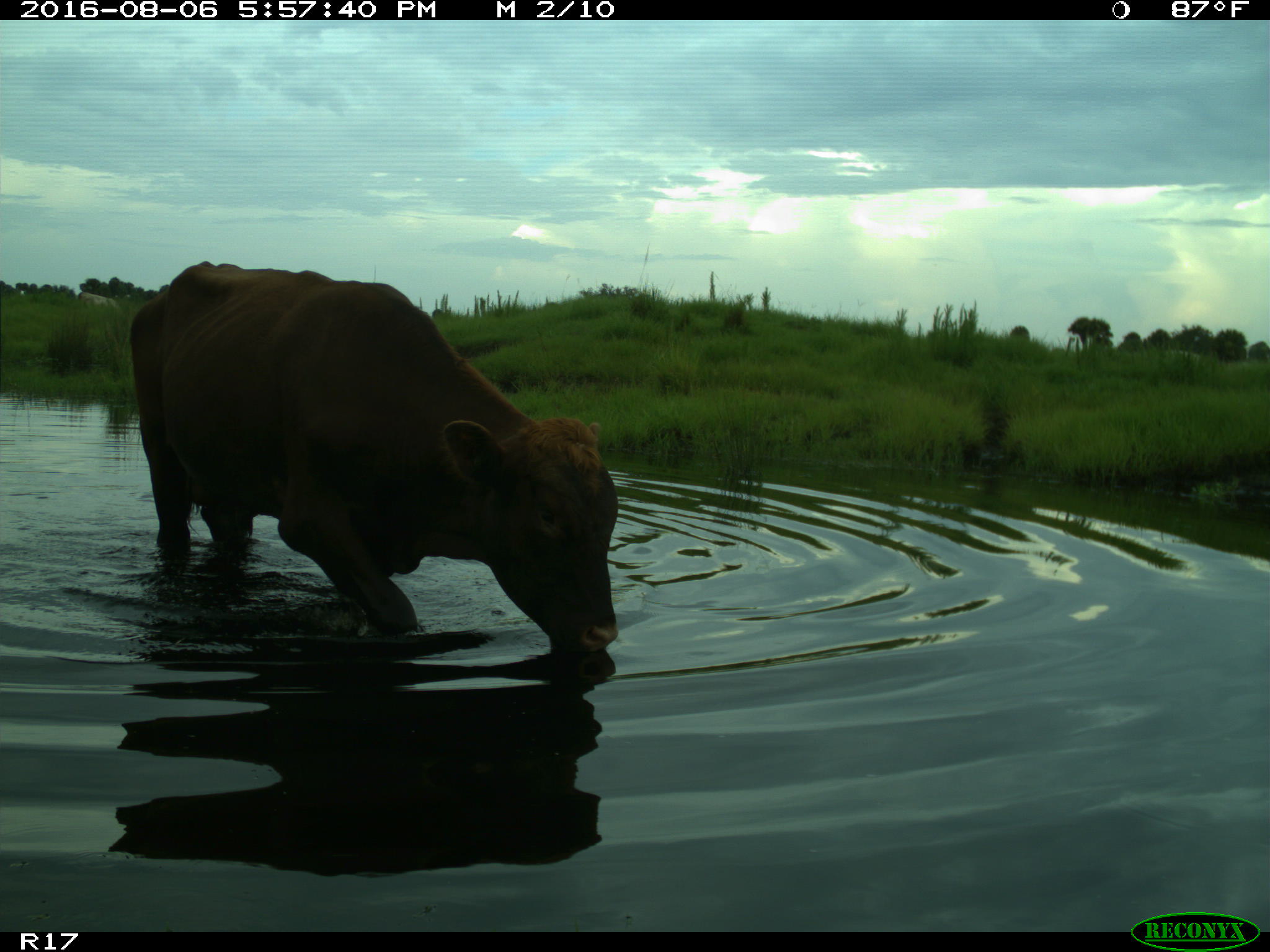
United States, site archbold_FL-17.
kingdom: Animalia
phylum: Chordata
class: Mammalia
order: Artiodactyla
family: Bovidae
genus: Bos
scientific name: Bos taurus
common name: domestic cow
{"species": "Bos taurus (domestic cow)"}